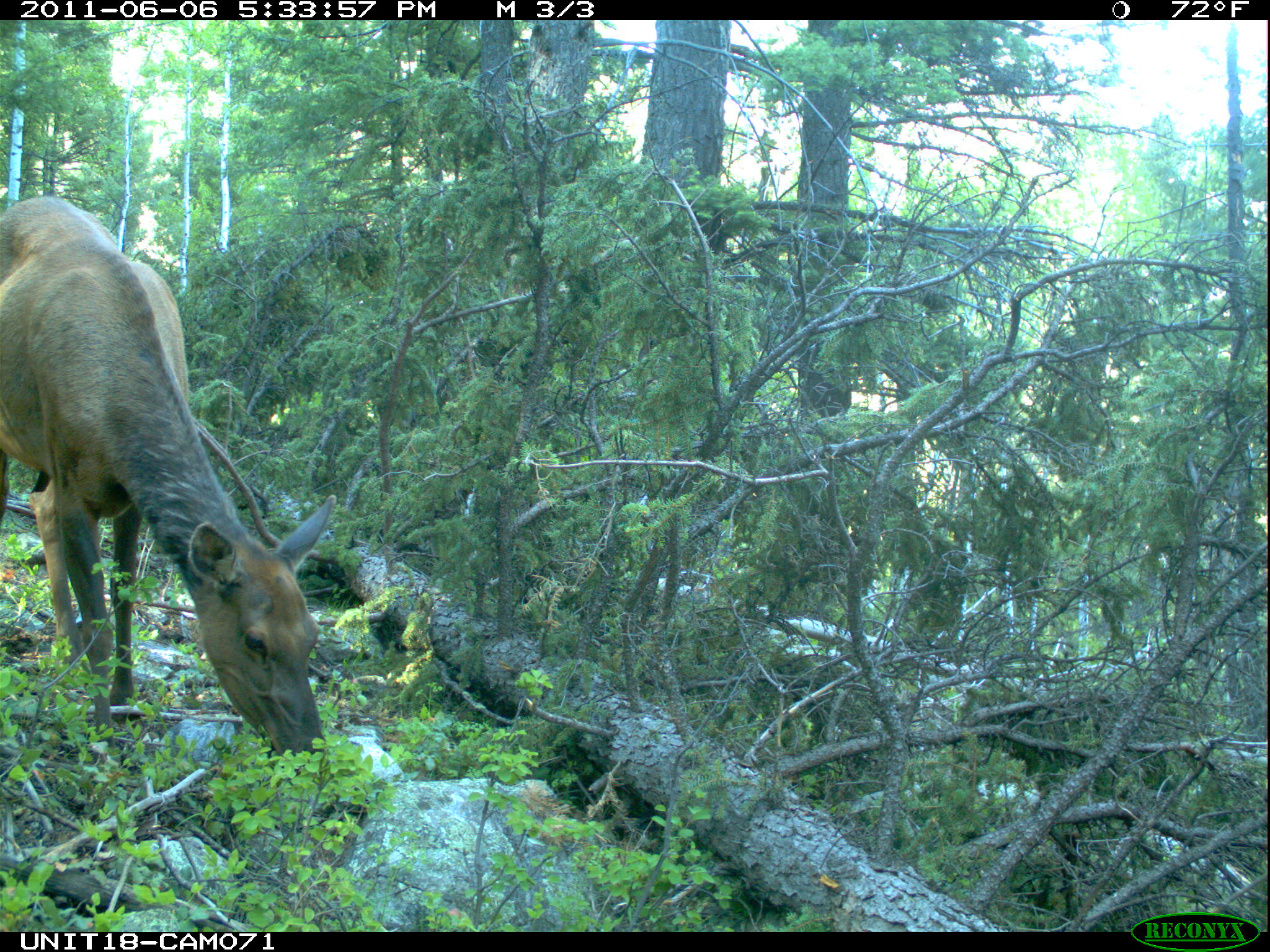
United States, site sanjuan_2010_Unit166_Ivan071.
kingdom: Animalia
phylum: Chordata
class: Mammalia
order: Artiodactyla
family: Cervidae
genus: Cervus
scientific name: Cervus elaphus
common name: red deer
Cervus elaphus (red deer).